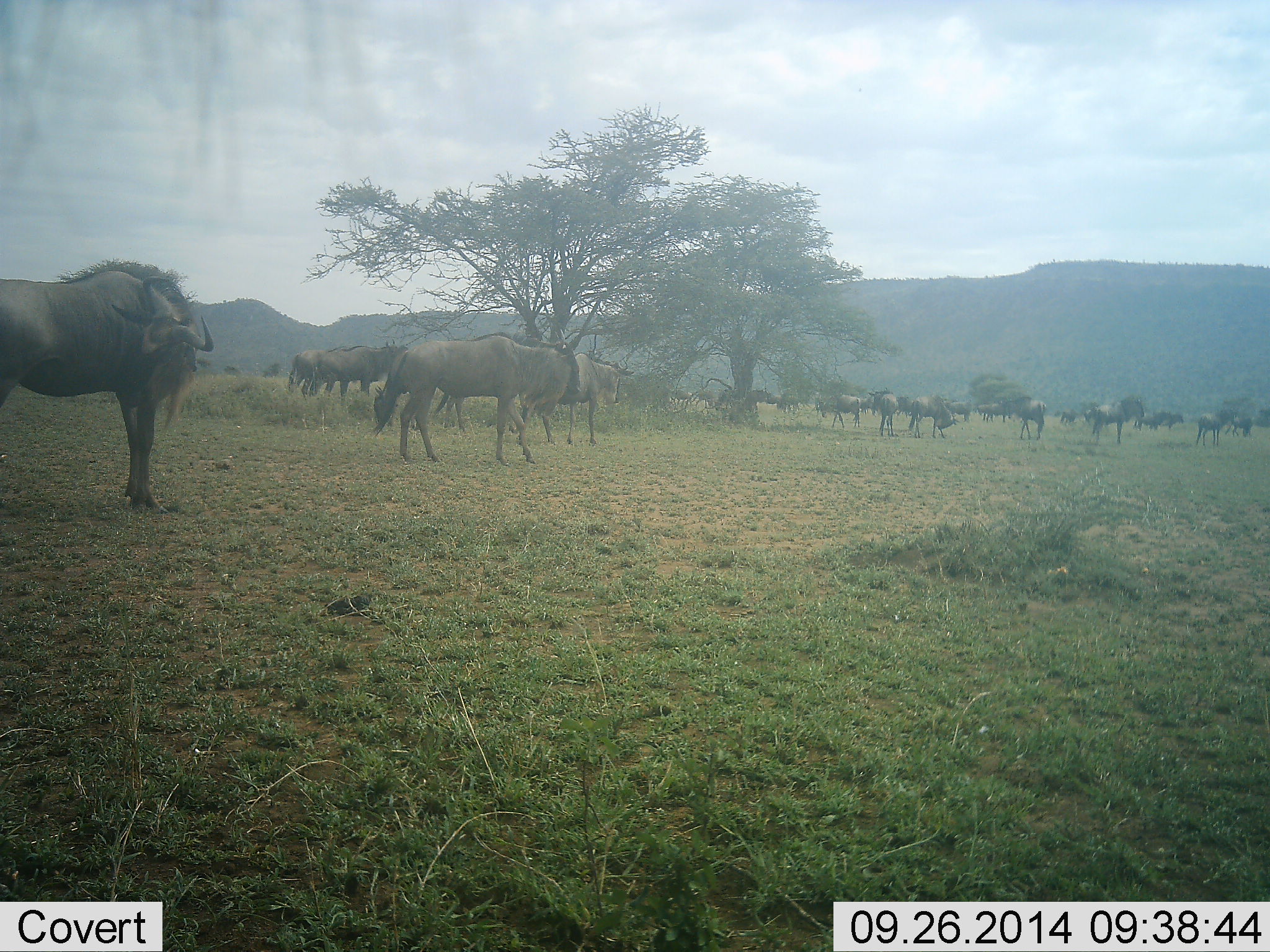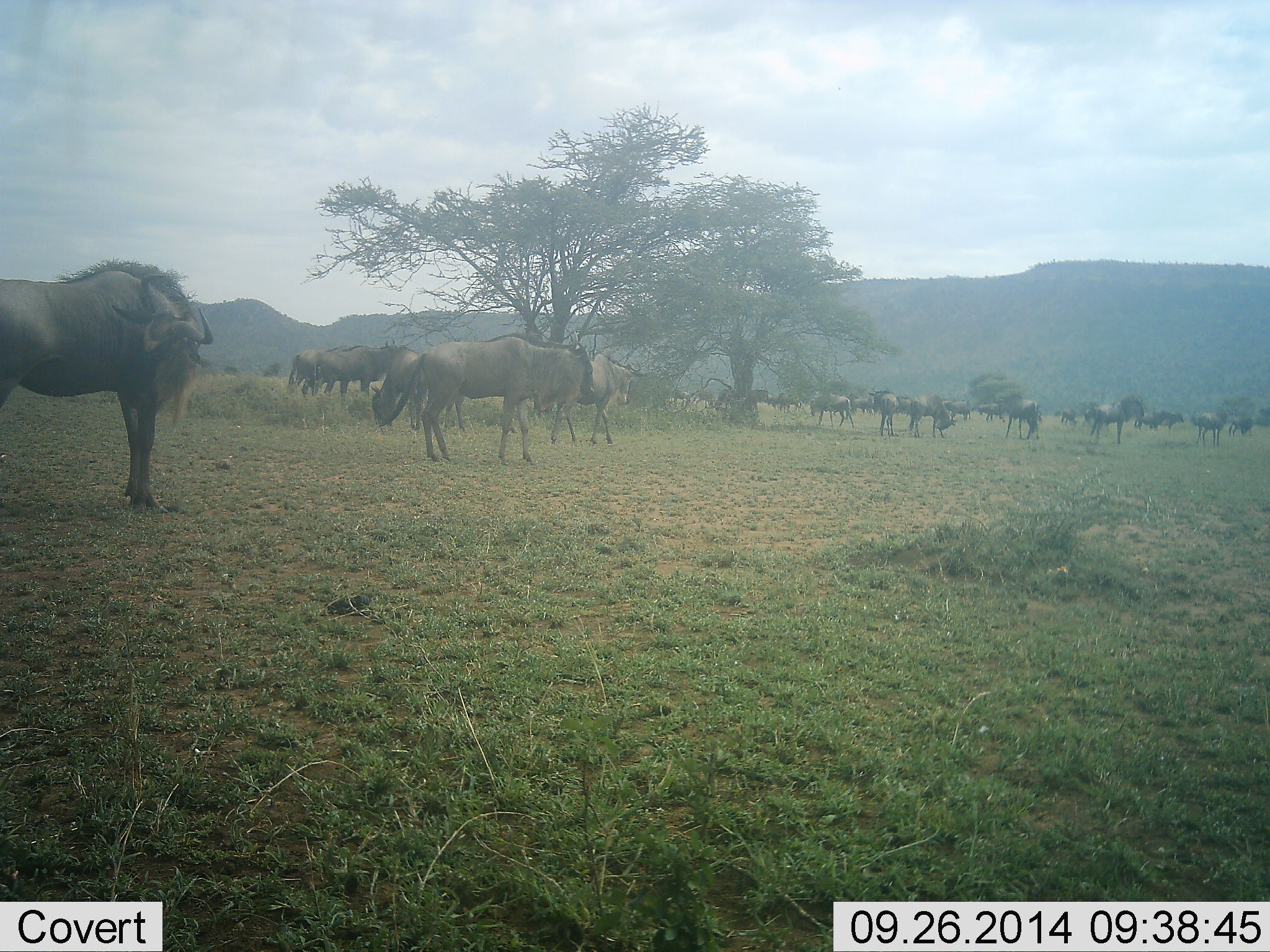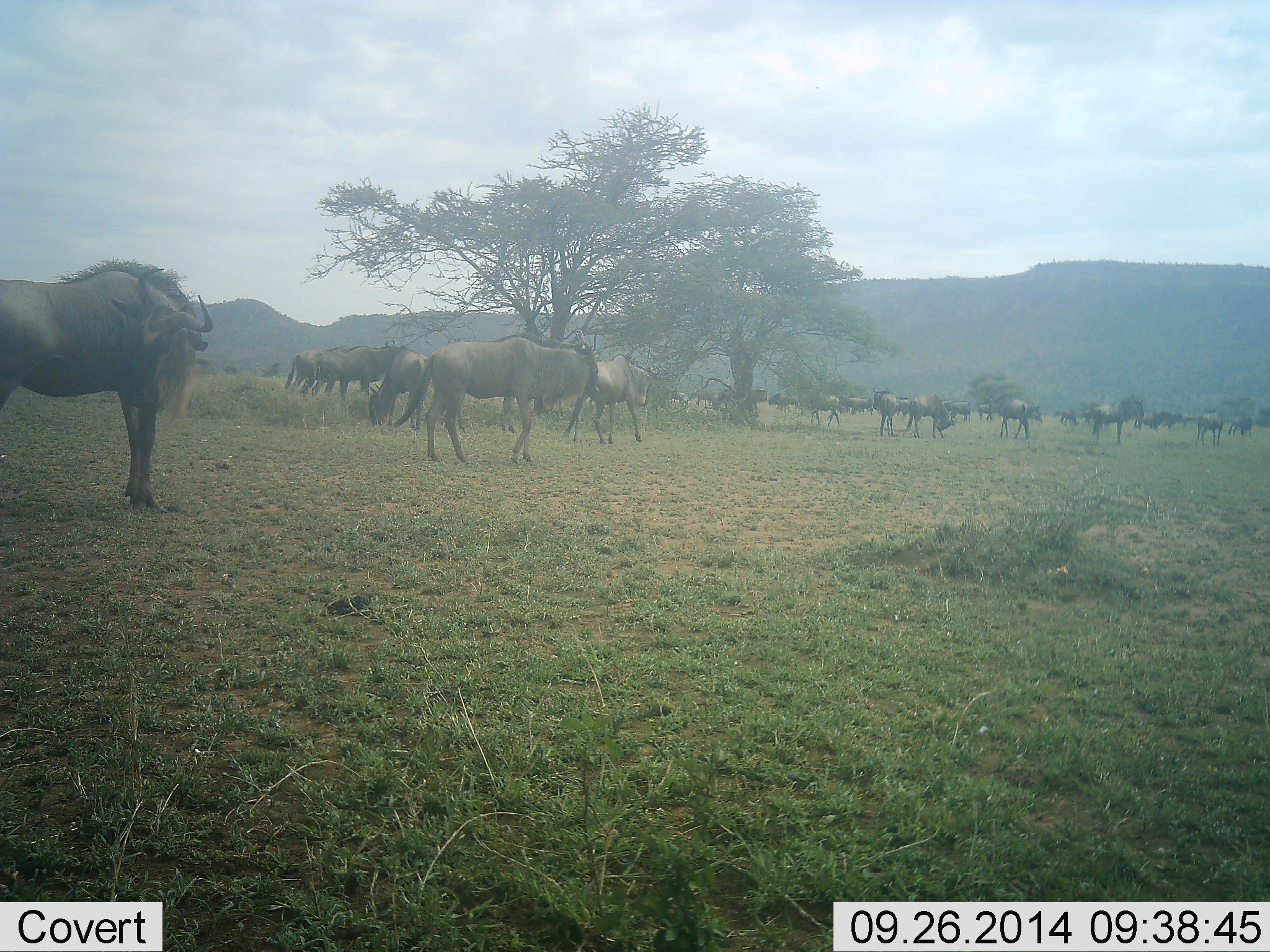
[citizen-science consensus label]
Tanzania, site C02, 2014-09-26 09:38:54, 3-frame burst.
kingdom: Animalia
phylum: Chordata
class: Mammalia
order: Artiodactyla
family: Bovidae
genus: Connochaetes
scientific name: Connochaetes taurinus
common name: blue wildebeest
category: wildebeest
Wildebeest (blue wildebeest) (Connochaetes taurinus), count 11-50. Behavior (volunteer vote fractions): standing 90%, resting 0%, moving 60%, interacting 0%. Young present (vote fraction): 0%. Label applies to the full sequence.